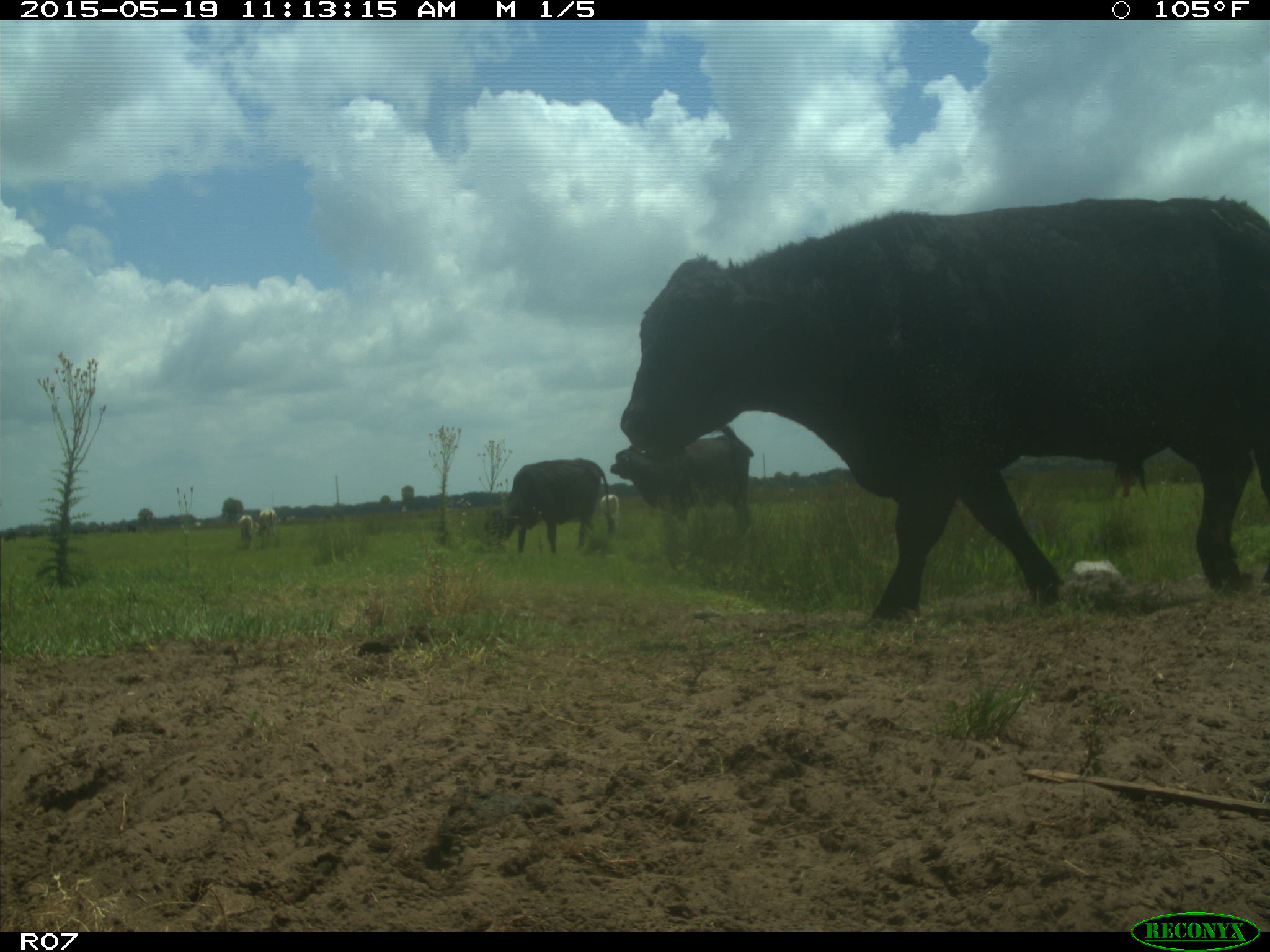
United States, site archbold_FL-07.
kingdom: Animalia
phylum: Chordata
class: Mammalia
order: Artiodactyla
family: Bovidae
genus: Bos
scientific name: Bos taurus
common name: domestic cow